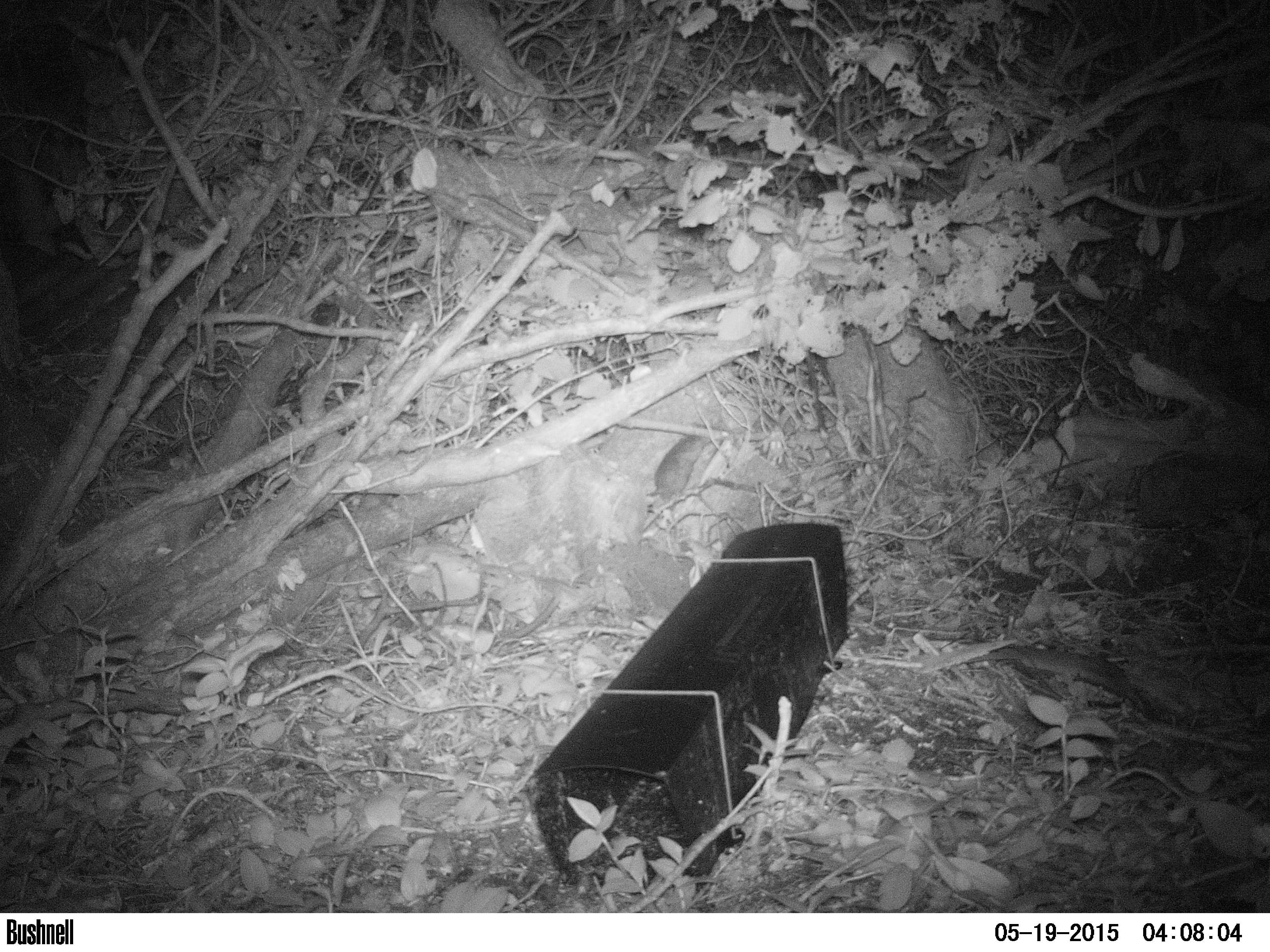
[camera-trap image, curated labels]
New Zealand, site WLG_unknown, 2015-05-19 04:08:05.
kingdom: Animalia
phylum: Chordata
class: Mammalia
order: Rodentia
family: Muridae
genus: Rattus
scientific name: Rattus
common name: rat